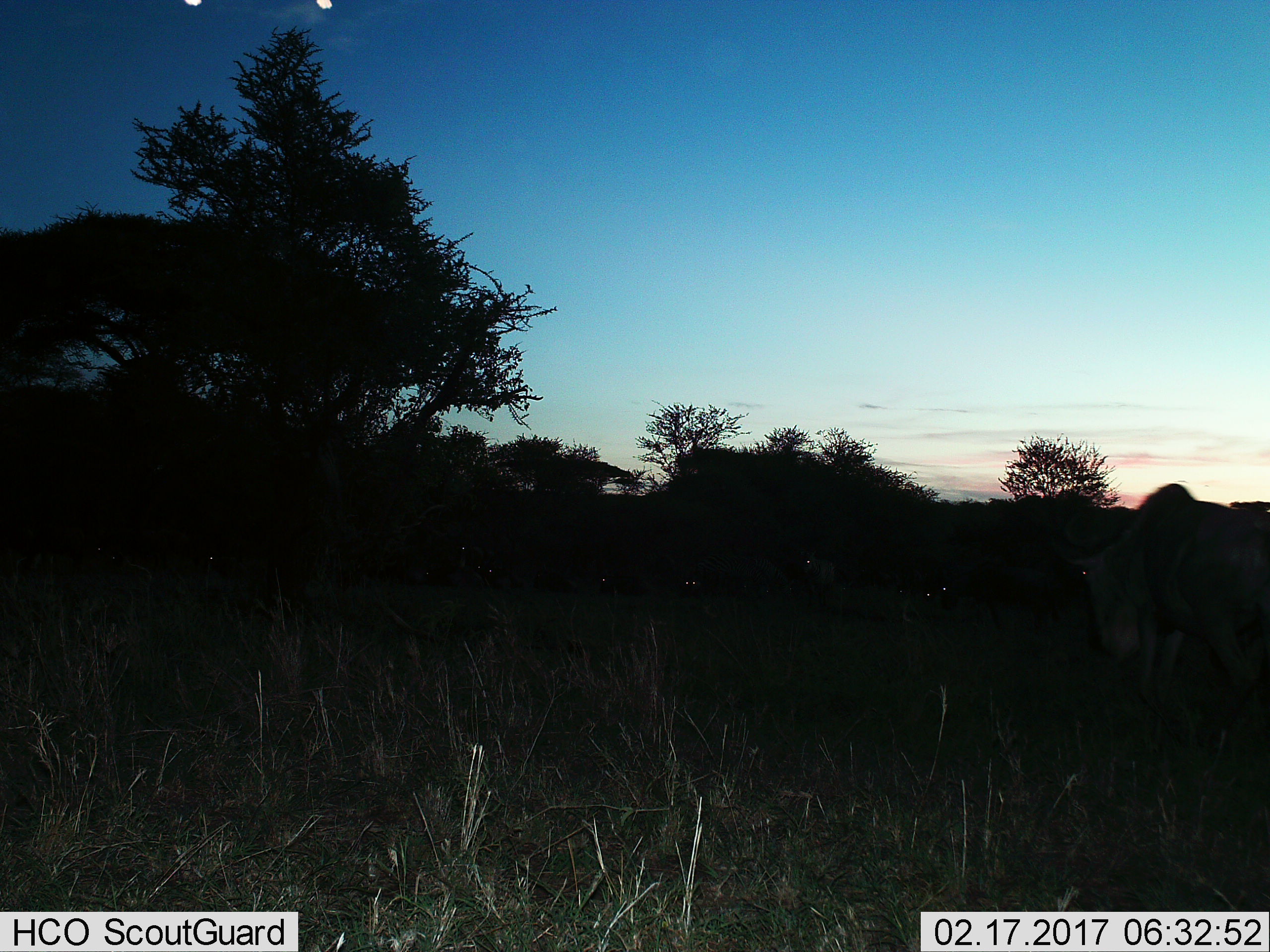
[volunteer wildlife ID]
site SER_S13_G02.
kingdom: Animalia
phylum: Chordata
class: Mammalia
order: Artiodactyla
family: Bovidae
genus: Connochaetes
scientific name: Connochaetes taurinus taurinus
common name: blue wildebeest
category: wildebeestblue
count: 10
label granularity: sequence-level